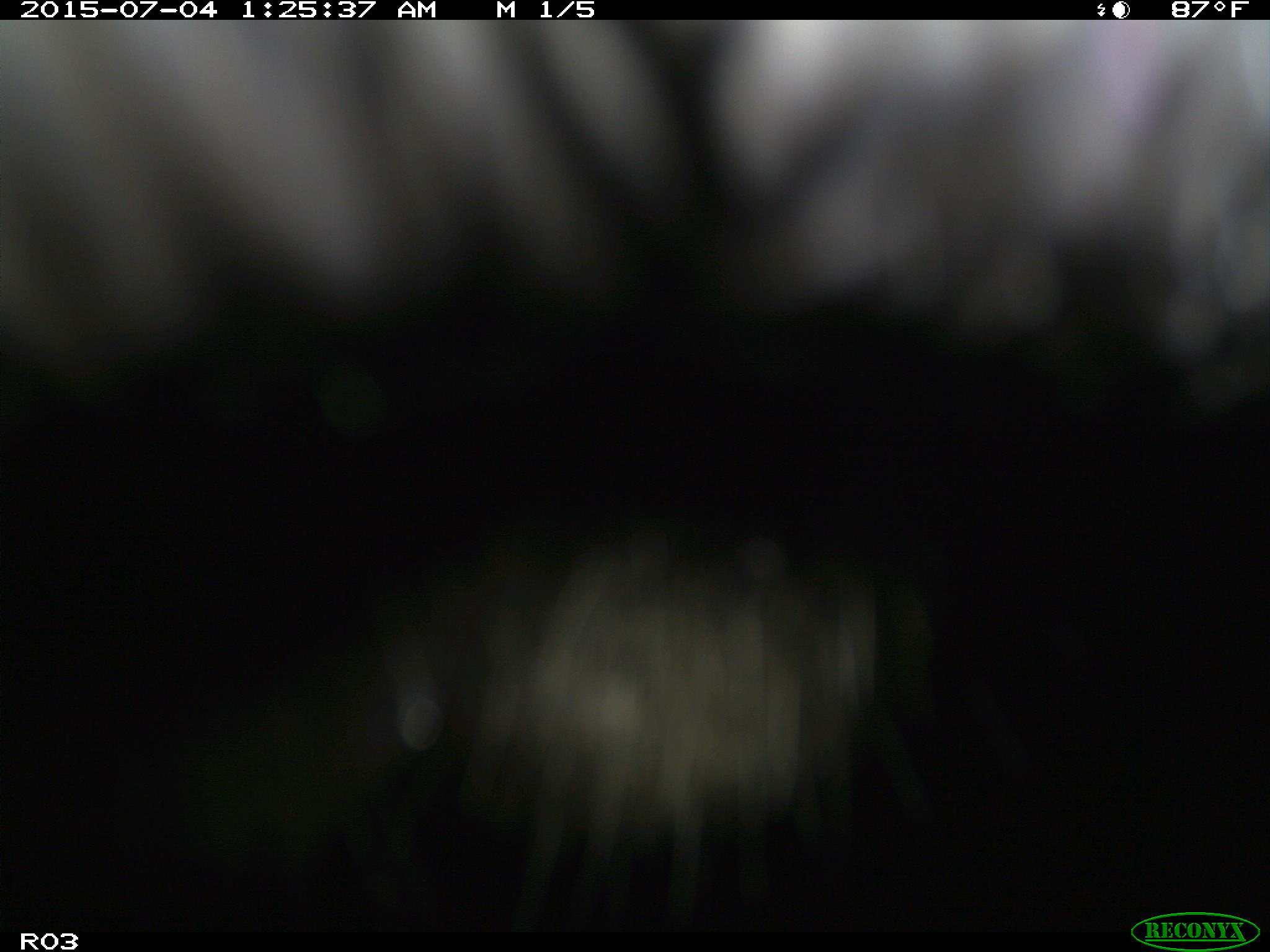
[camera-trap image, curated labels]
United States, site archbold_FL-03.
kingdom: Animalia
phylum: Chordata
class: Mammalia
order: Artiodactyla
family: Bovidae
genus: Bos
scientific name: Bos taurus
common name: domestic cow